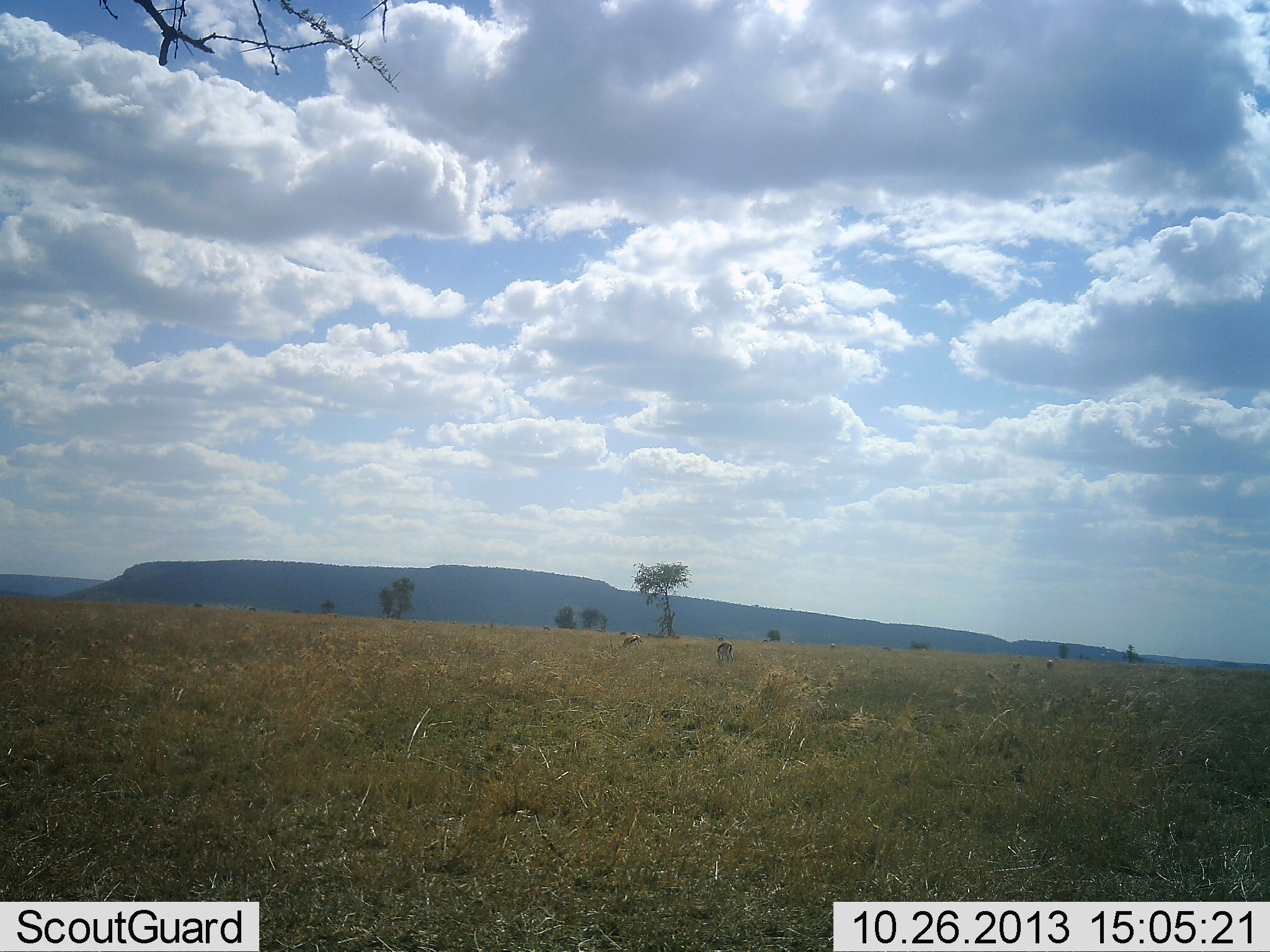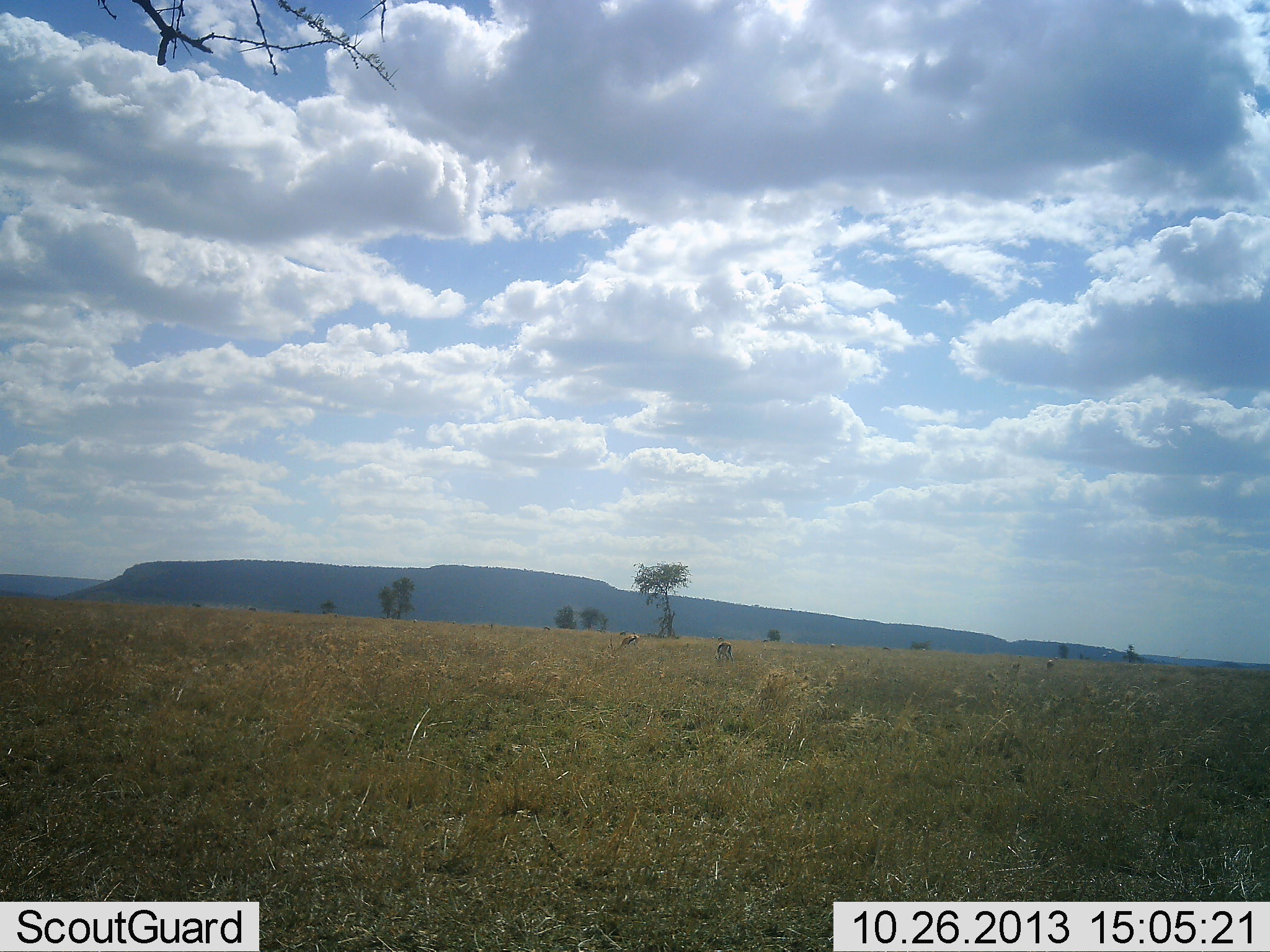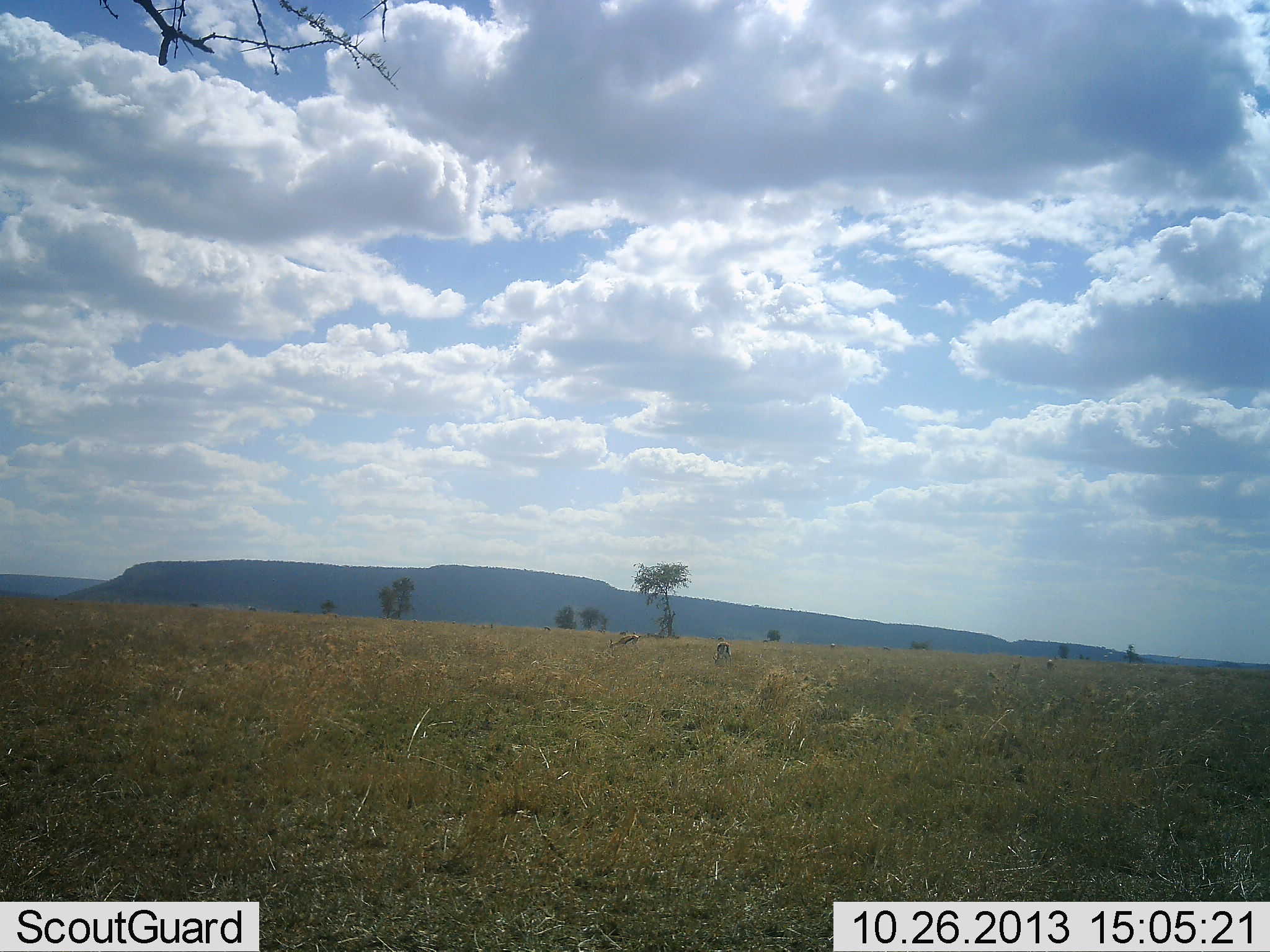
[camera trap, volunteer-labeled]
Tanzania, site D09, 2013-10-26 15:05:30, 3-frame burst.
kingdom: Animalia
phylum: Chordata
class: Mammalia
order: Artiodactyla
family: Bovidae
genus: Eudorcas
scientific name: Eudorcas thomsonii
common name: thomson's gazelle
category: gazellethomsons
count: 2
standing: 44%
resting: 0%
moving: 0%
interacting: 0%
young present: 0%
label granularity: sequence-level